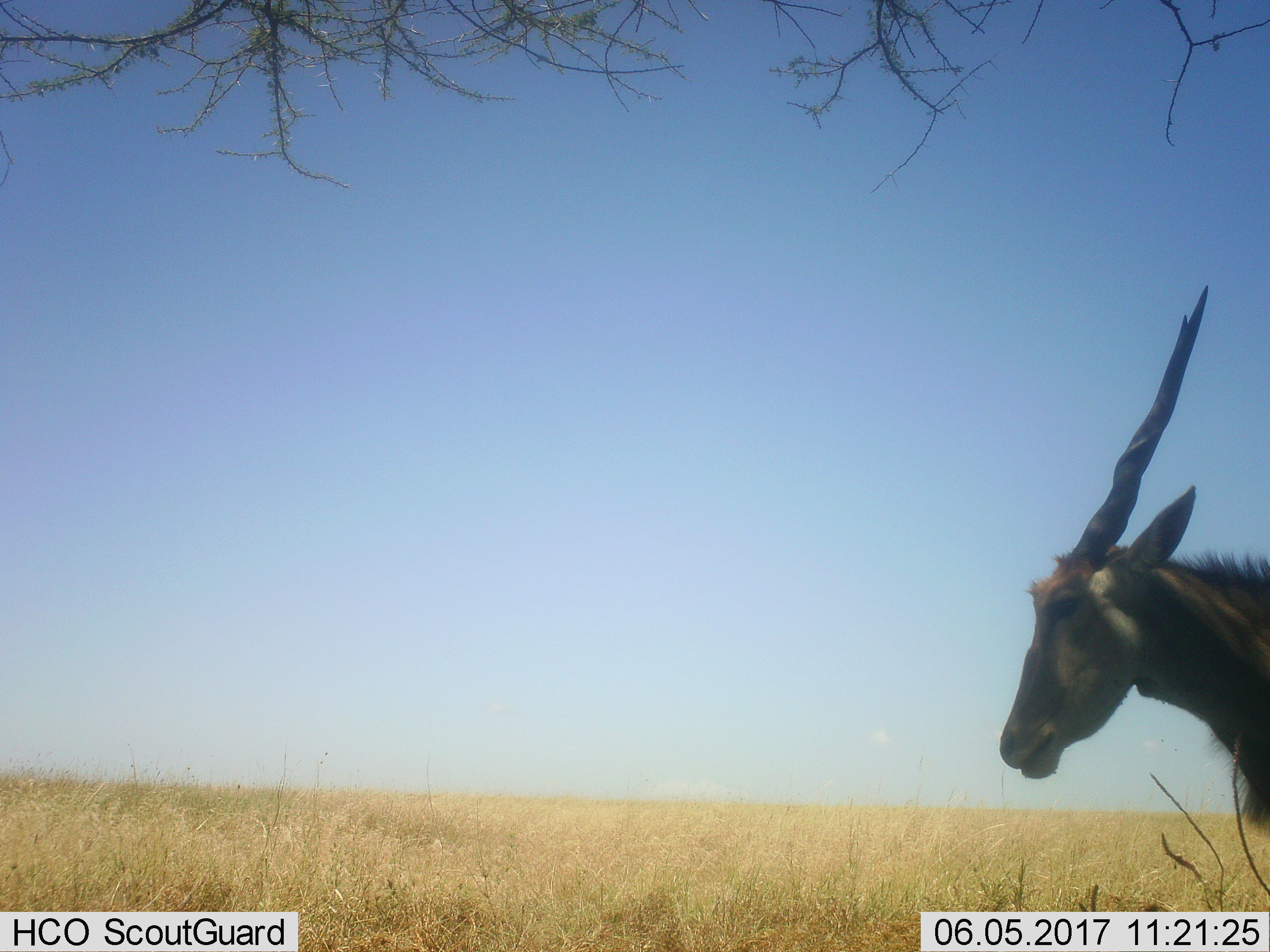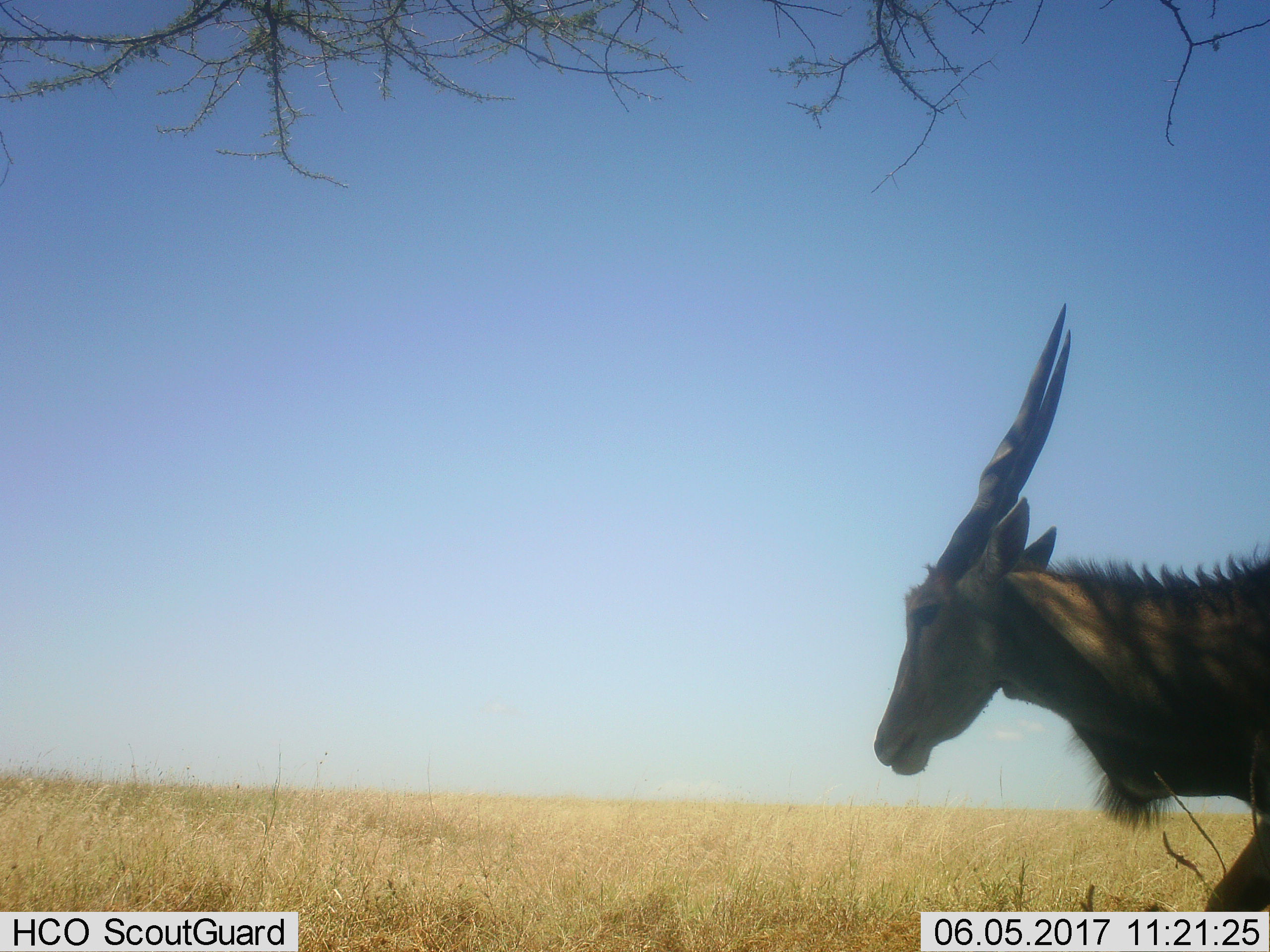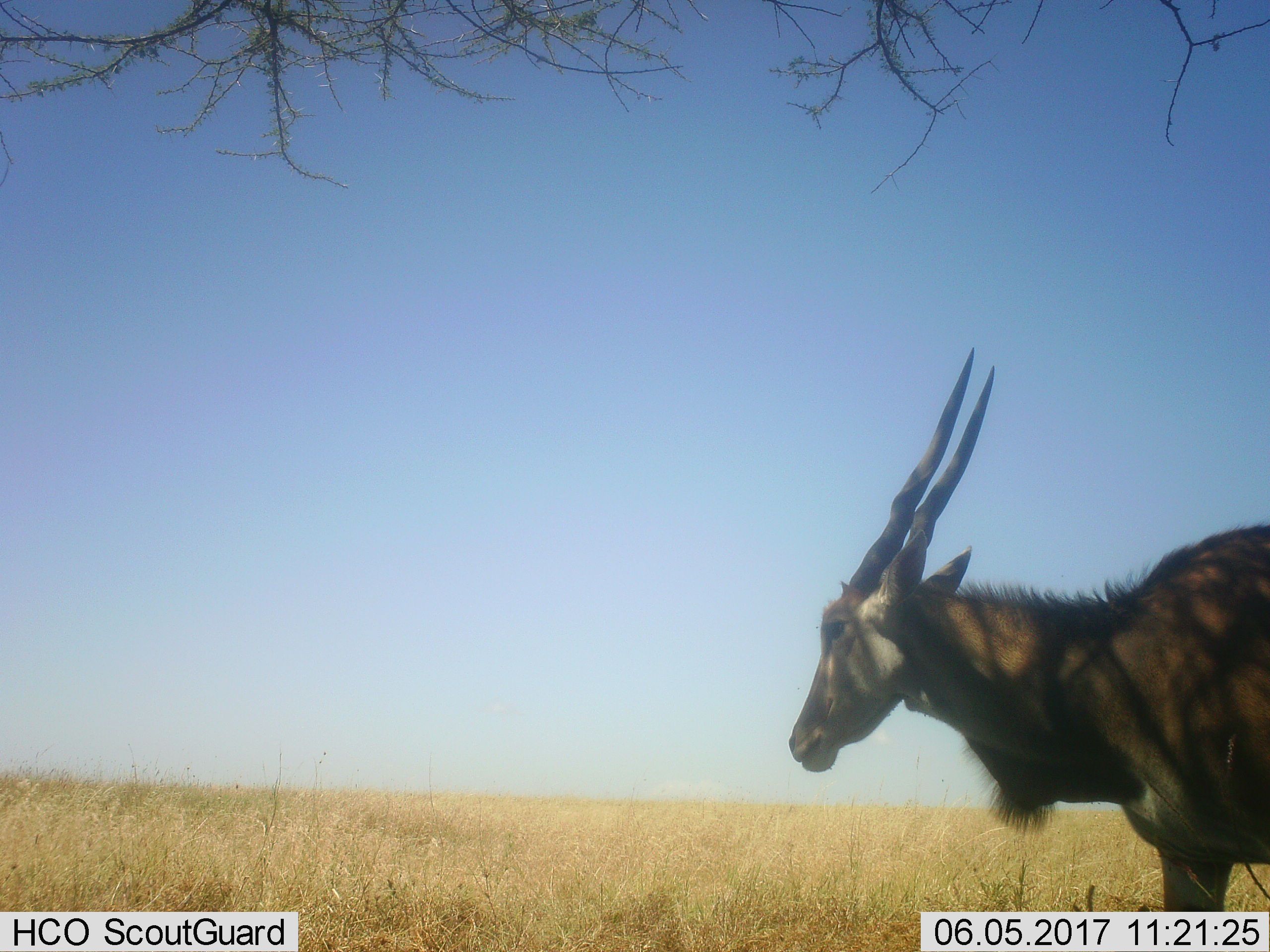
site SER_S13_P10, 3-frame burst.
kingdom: Animalia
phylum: Chordata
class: Mammalia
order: Artiodactyla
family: Bovidae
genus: Tragelaphus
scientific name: Tragelaphus oryx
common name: eland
Eland (Tragelaphus oryx), count 1. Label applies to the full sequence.